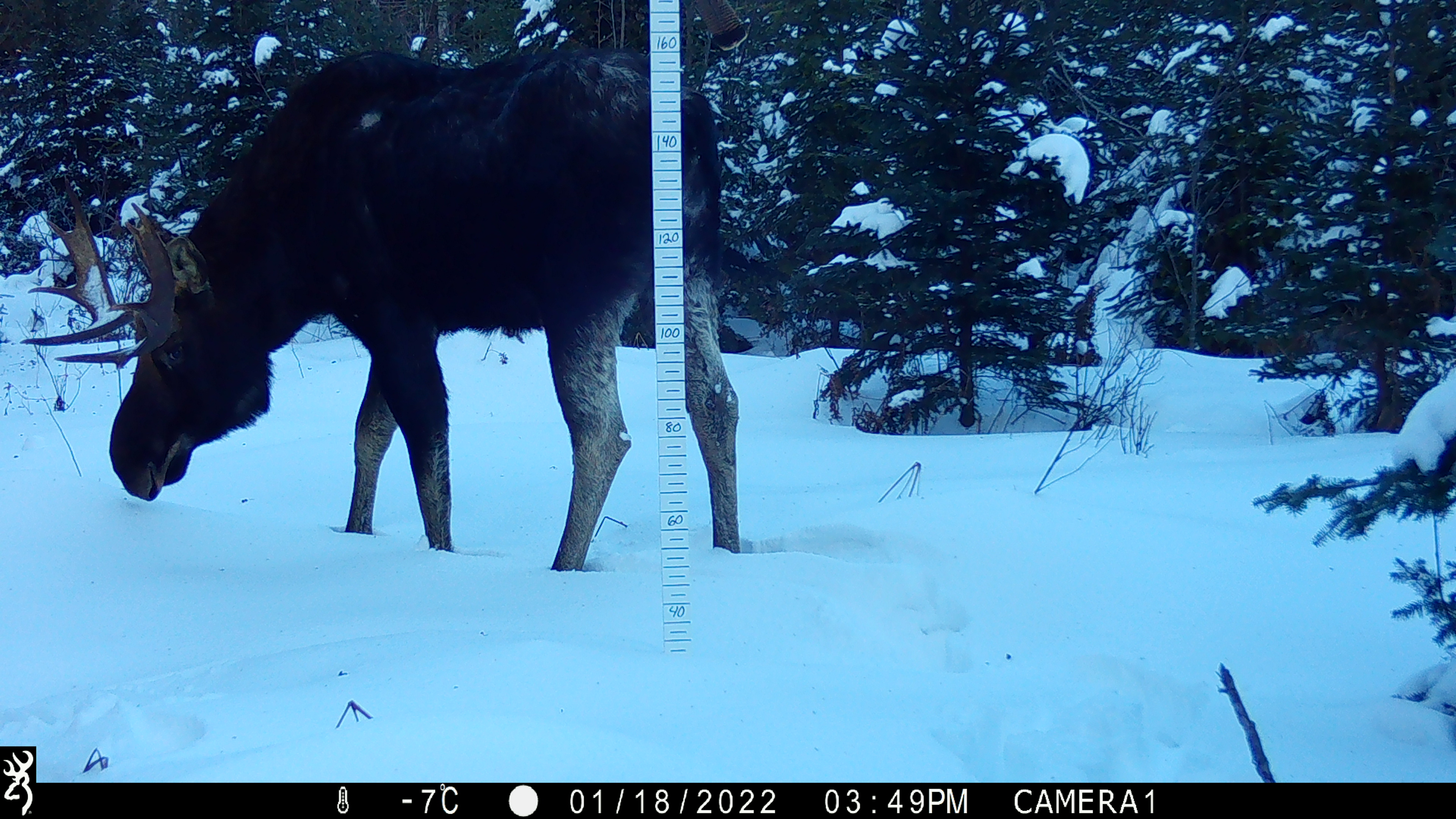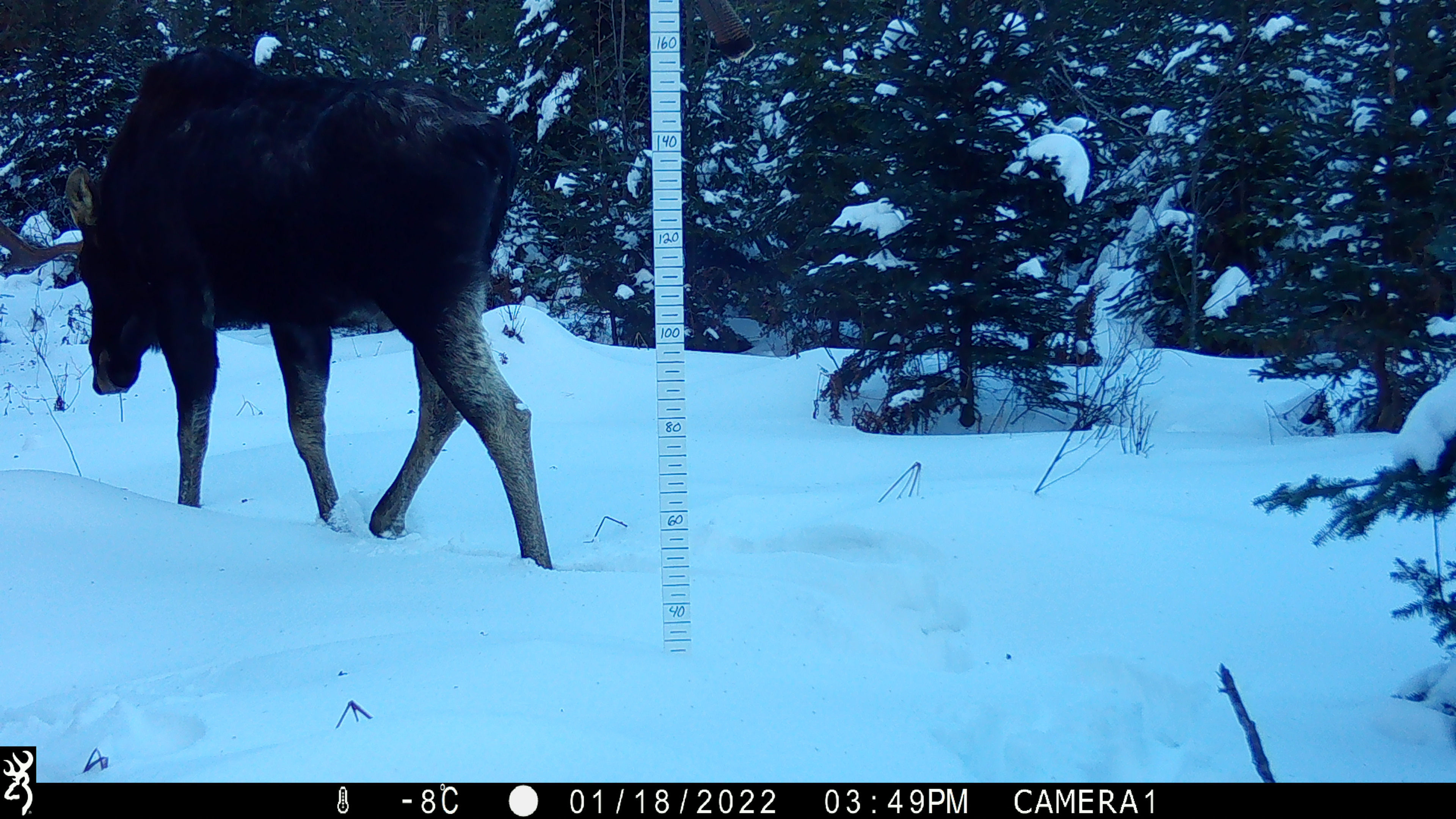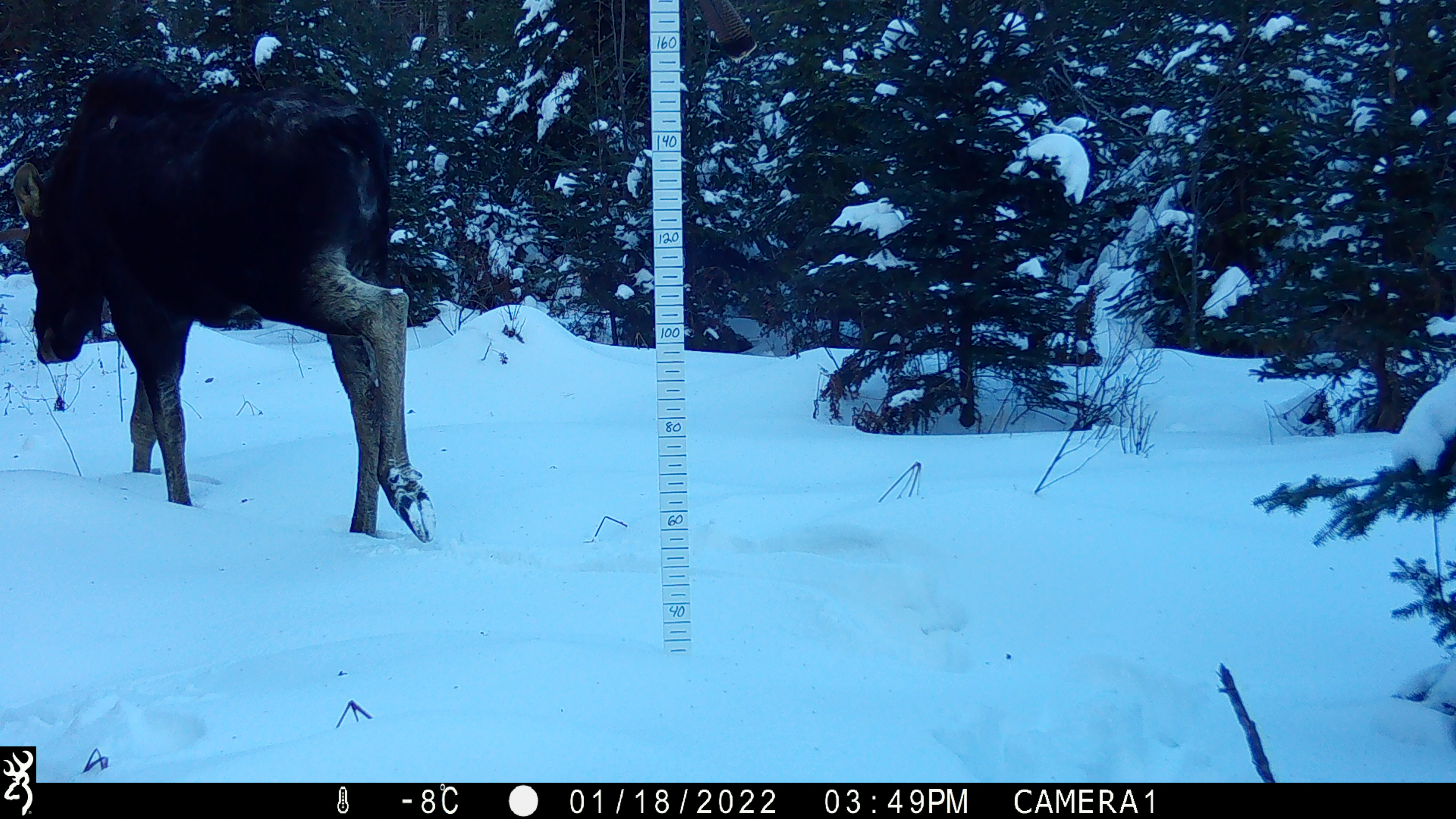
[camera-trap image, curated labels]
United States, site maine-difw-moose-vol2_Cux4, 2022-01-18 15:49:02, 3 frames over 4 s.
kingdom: Animalia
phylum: Chordata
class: Mammalia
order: Artiodactyla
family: Cervidae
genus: Alces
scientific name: Alces alces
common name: moose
Moose (Alces alces).